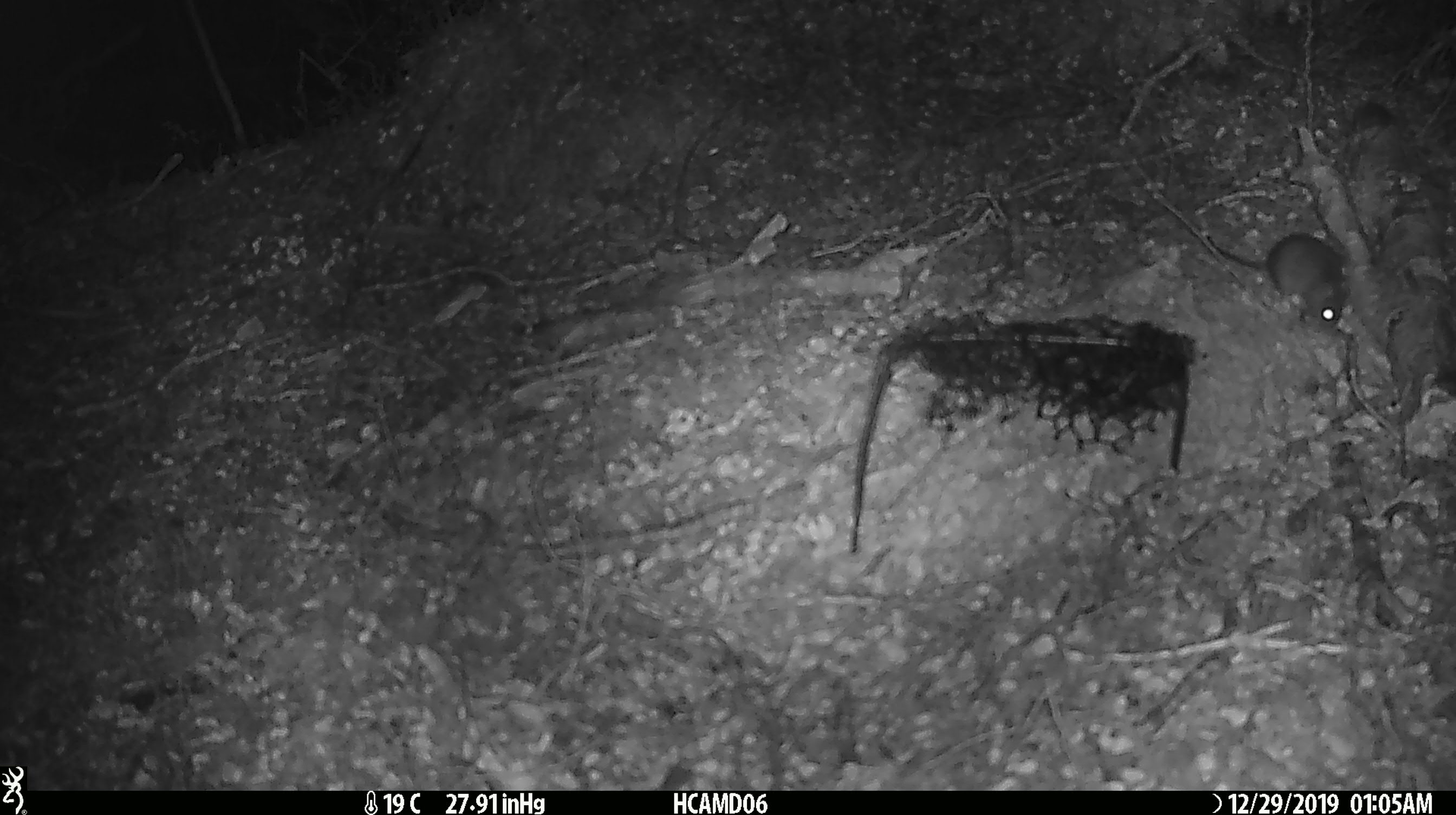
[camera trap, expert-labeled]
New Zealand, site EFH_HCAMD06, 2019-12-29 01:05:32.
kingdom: Animalia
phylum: Chordata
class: Mammalia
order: Rodentia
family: Muridae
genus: Mus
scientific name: Mus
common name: mouse